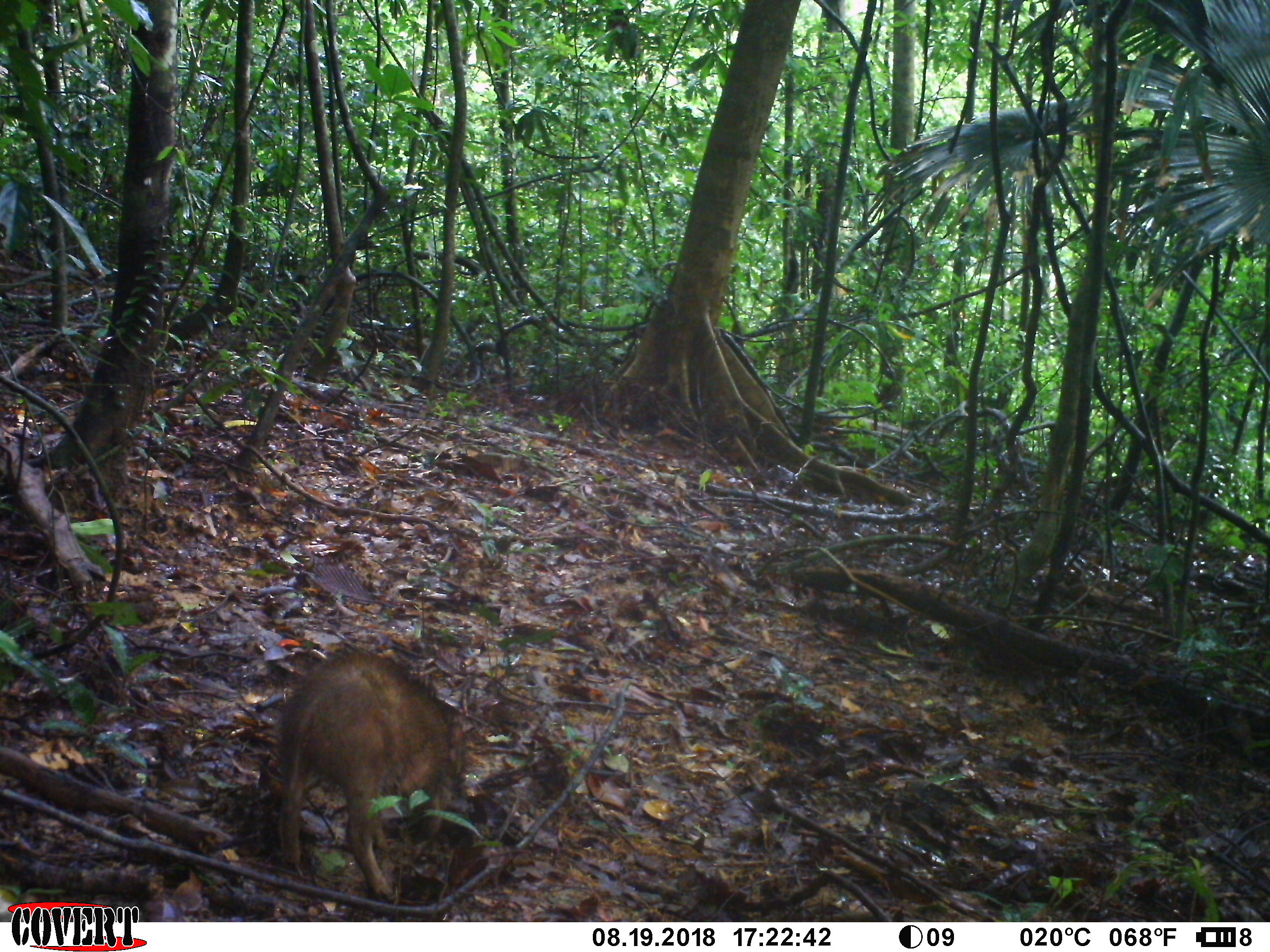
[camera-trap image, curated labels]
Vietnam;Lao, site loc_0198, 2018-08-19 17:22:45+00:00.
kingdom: Animalia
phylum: Chordata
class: Mammalia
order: Artiodactyla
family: Suidae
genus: Sus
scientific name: Sus scrofa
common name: eurasian wild pig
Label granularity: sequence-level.